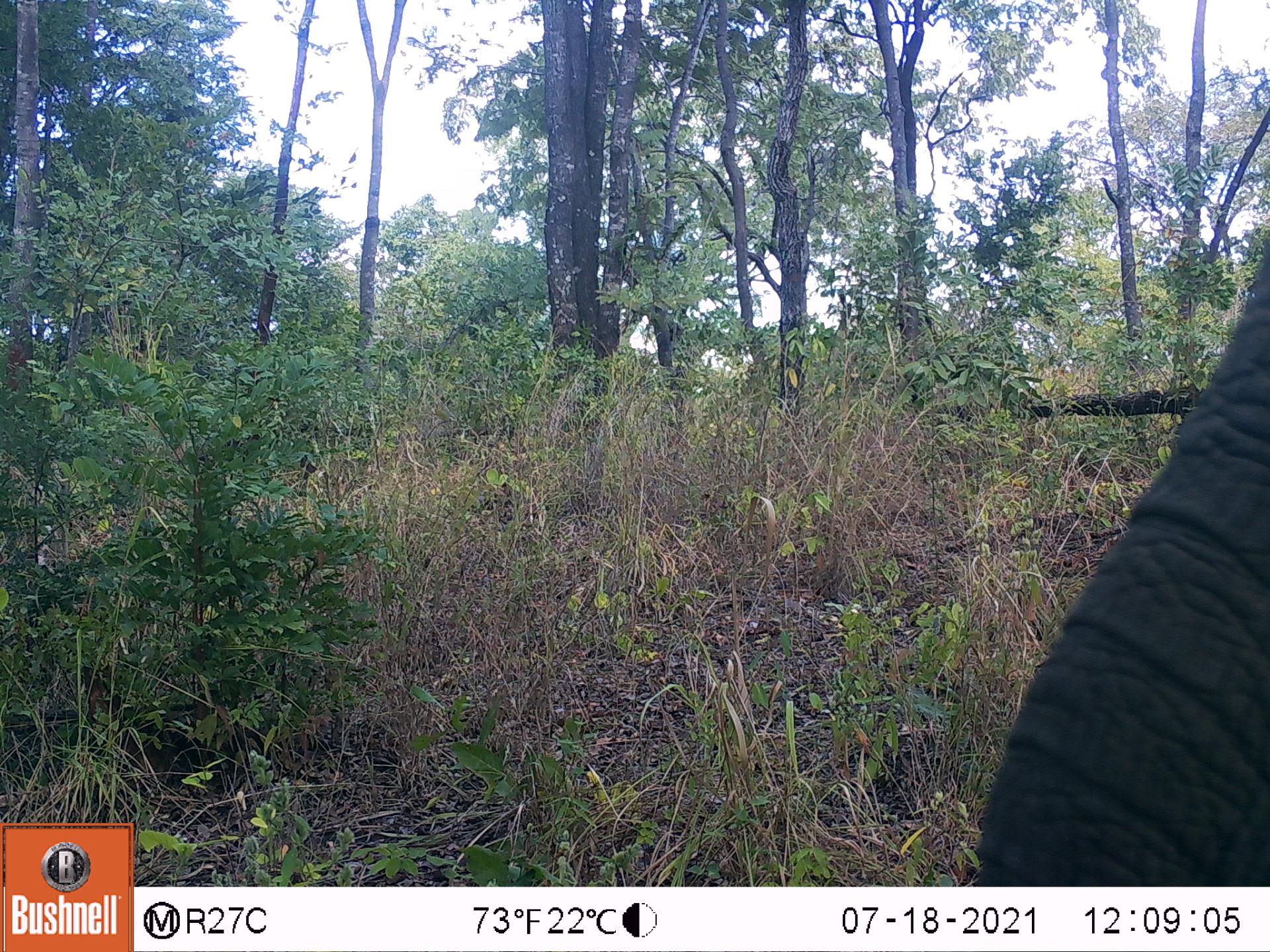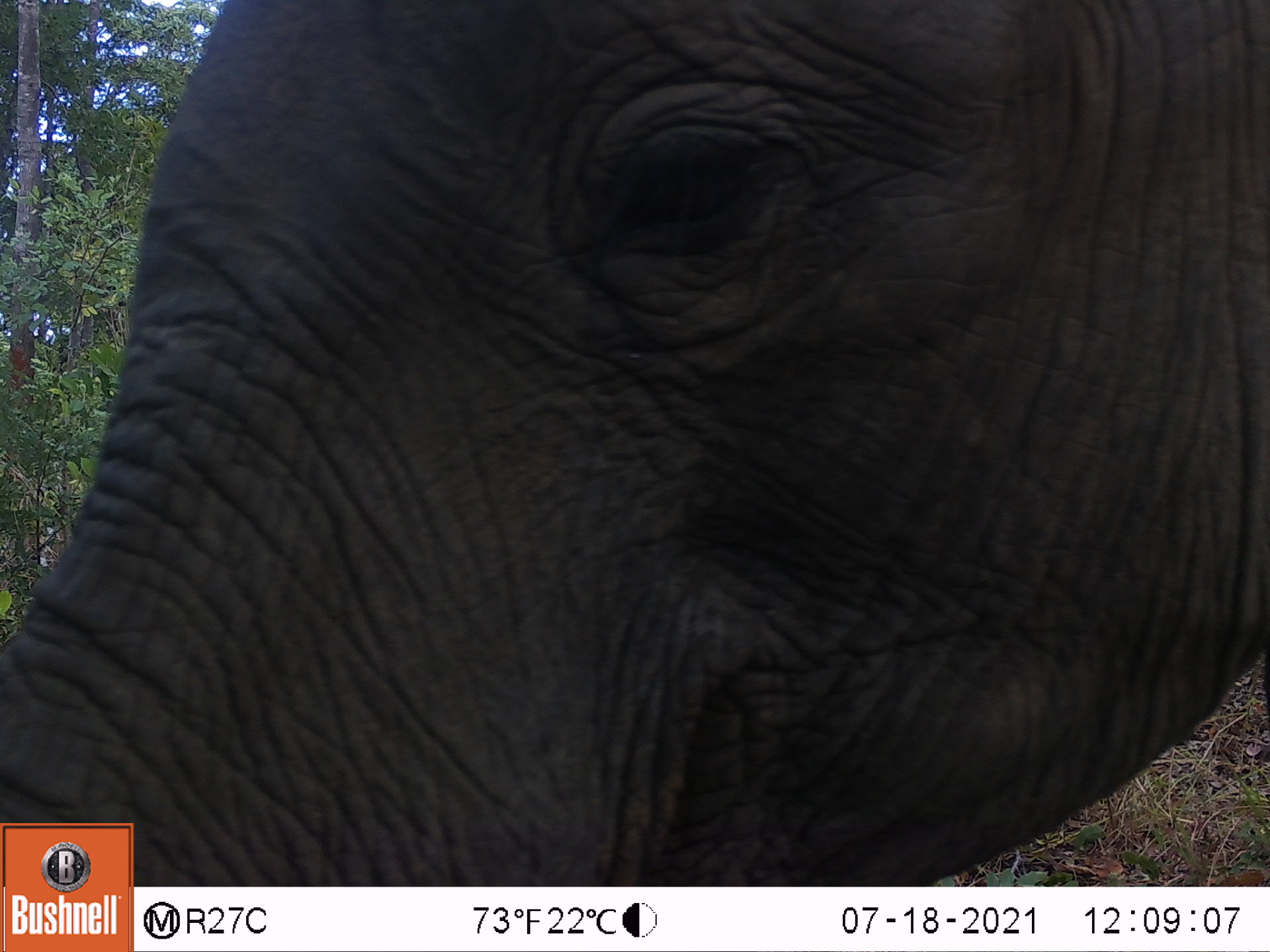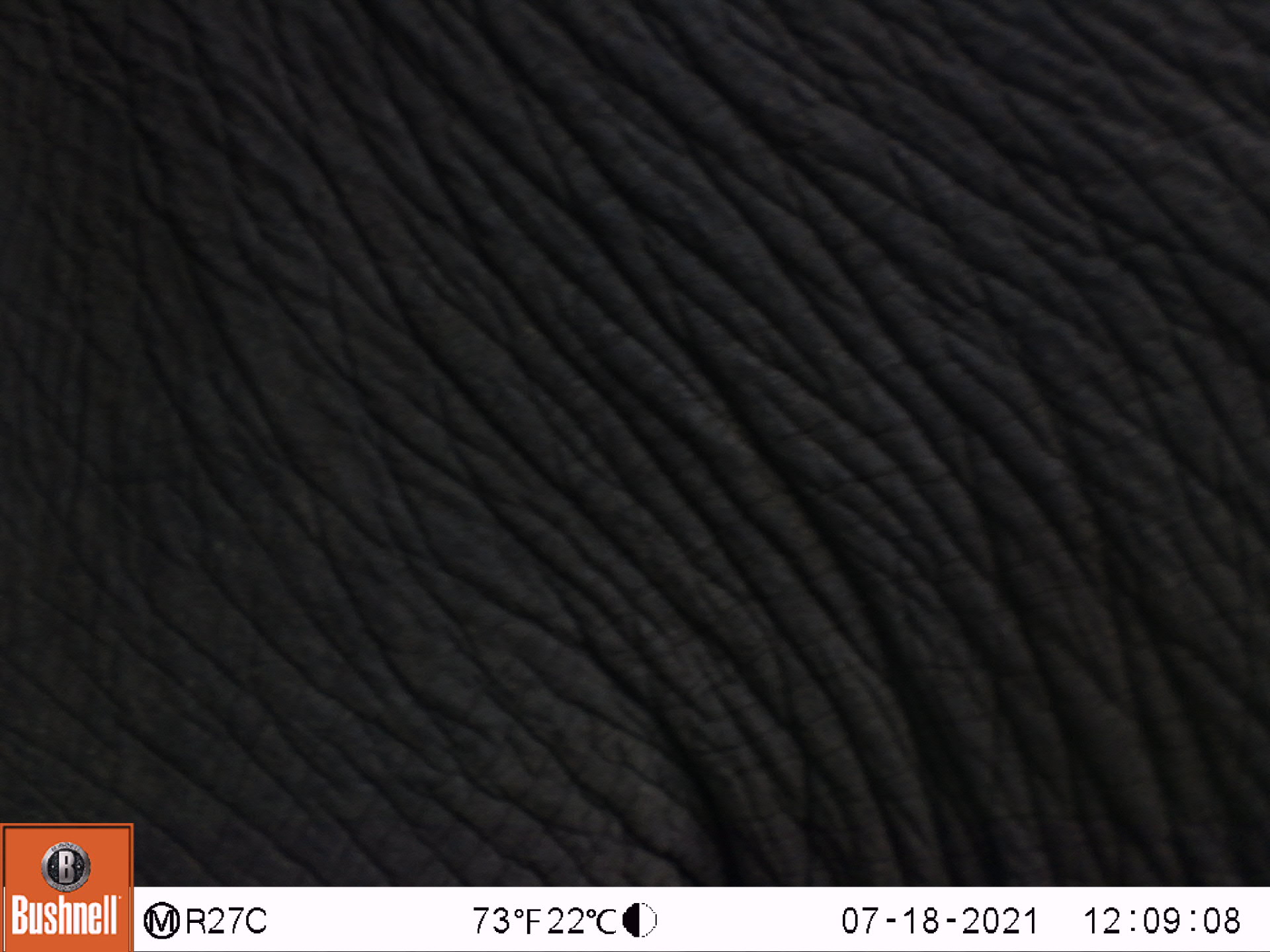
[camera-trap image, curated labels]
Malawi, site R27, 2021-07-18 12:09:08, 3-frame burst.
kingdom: Animalia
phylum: Chordata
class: Mammalia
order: Proboscidea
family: Elephantidae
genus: Loxodonta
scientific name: Loxodonta africana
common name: african savanna elephant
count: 1